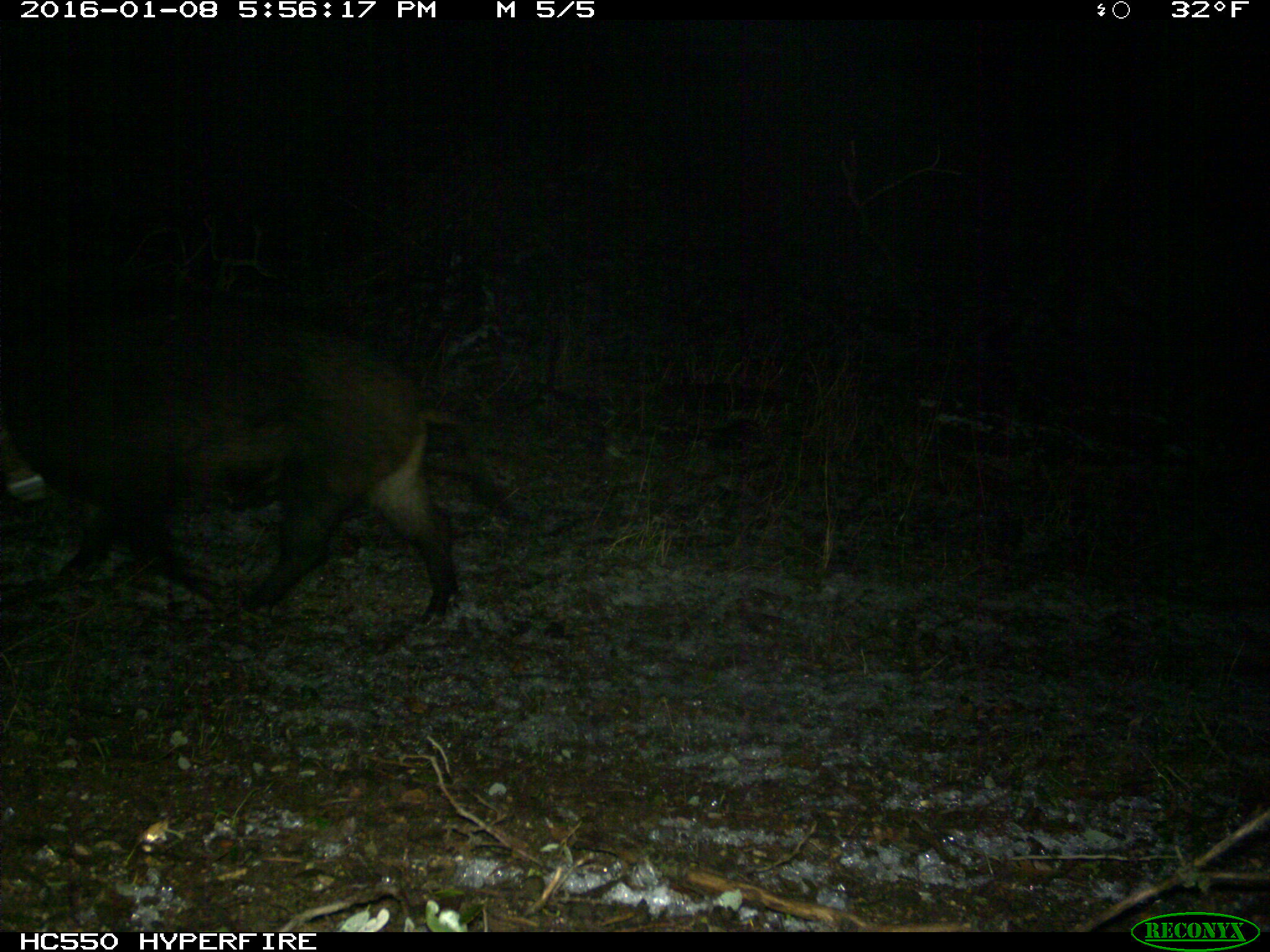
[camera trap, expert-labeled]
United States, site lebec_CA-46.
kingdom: Animalia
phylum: Chordata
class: Mammalia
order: Artiodactyla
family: Suidae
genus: Sus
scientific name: Sus scrofa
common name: wild boar